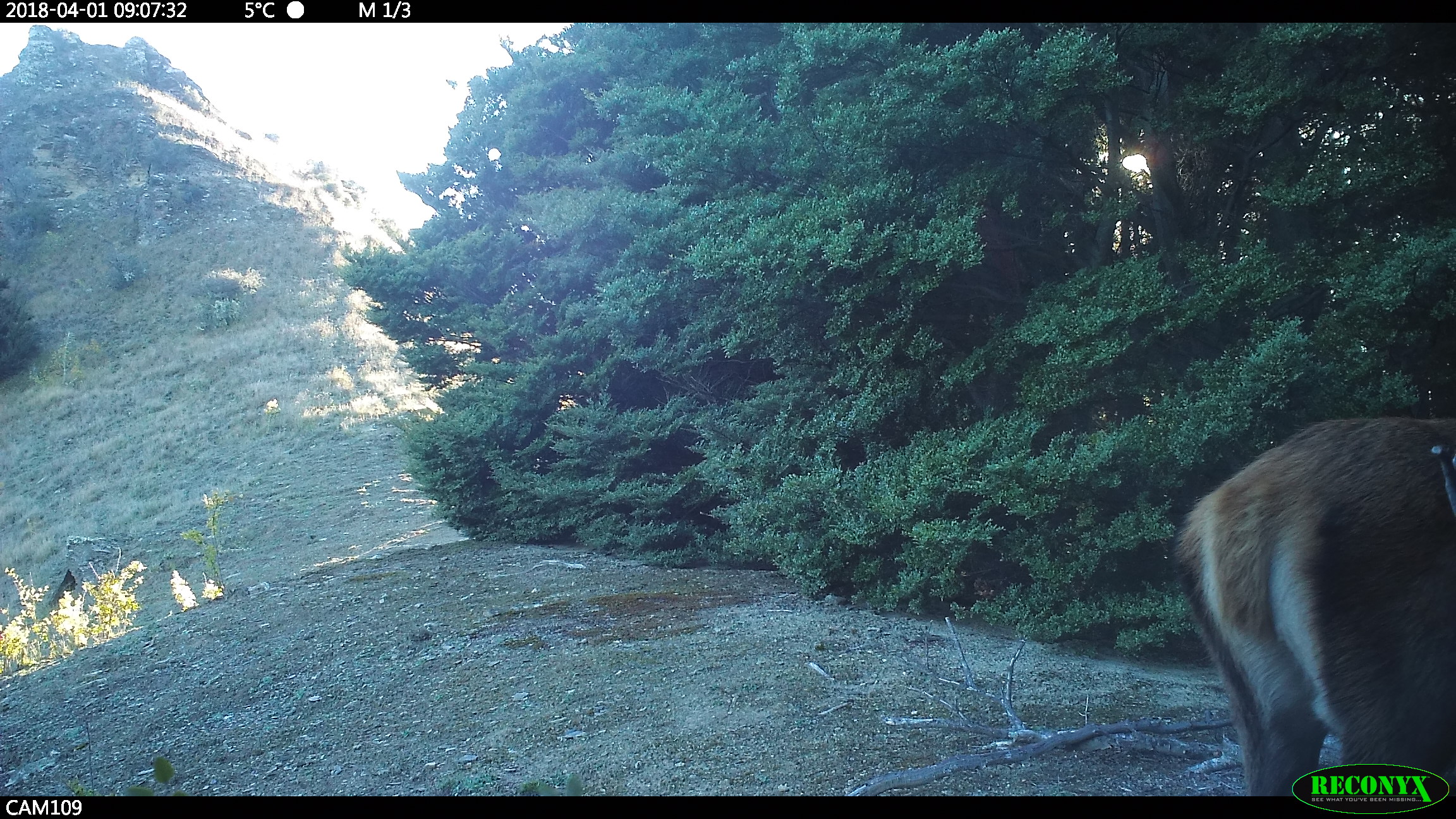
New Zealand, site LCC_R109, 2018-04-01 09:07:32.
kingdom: Animalia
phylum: Chordata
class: Mammalia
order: Artiodactyla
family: Cervidae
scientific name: Cervidae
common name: deer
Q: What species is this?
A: Deer (Cervidae).